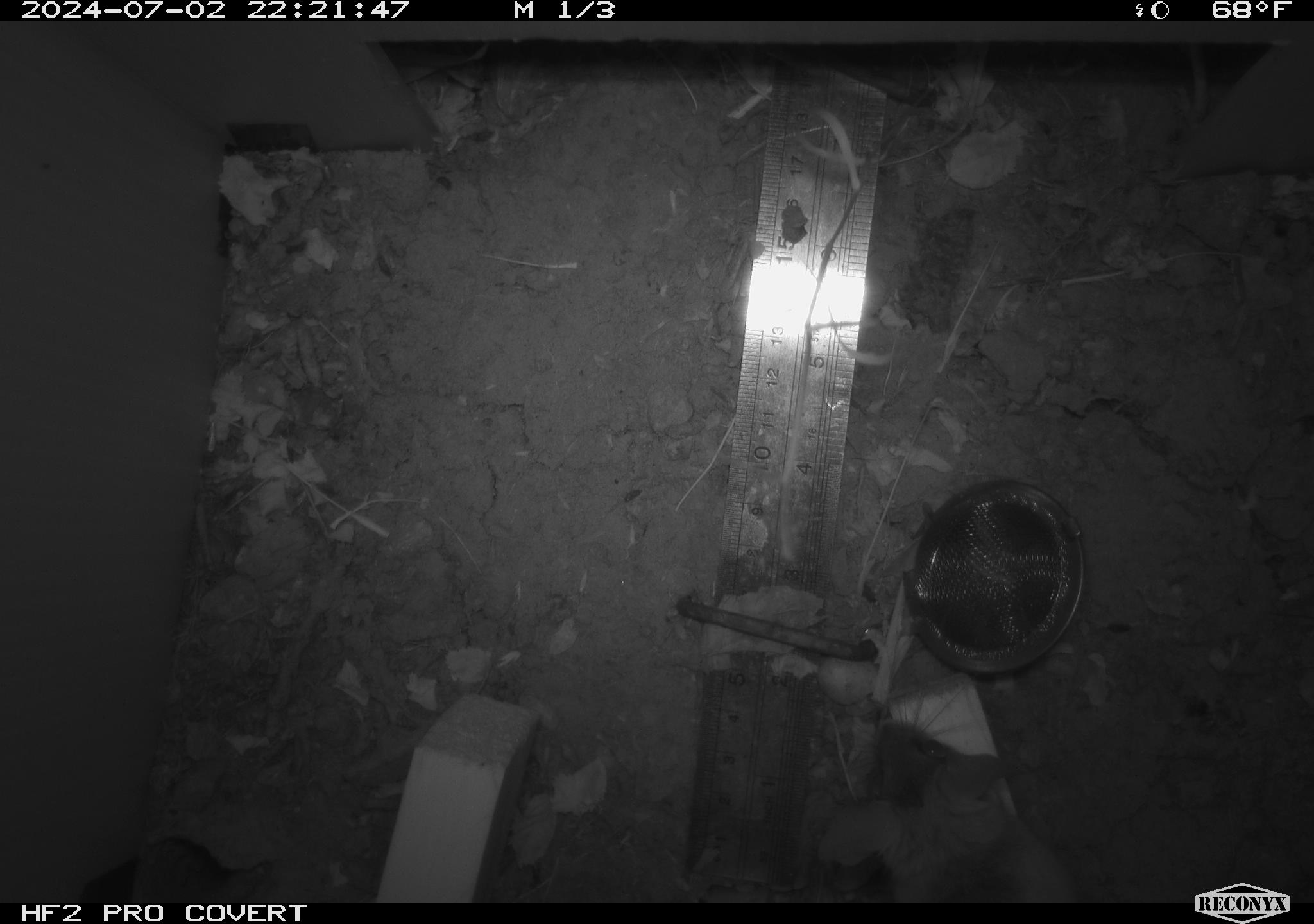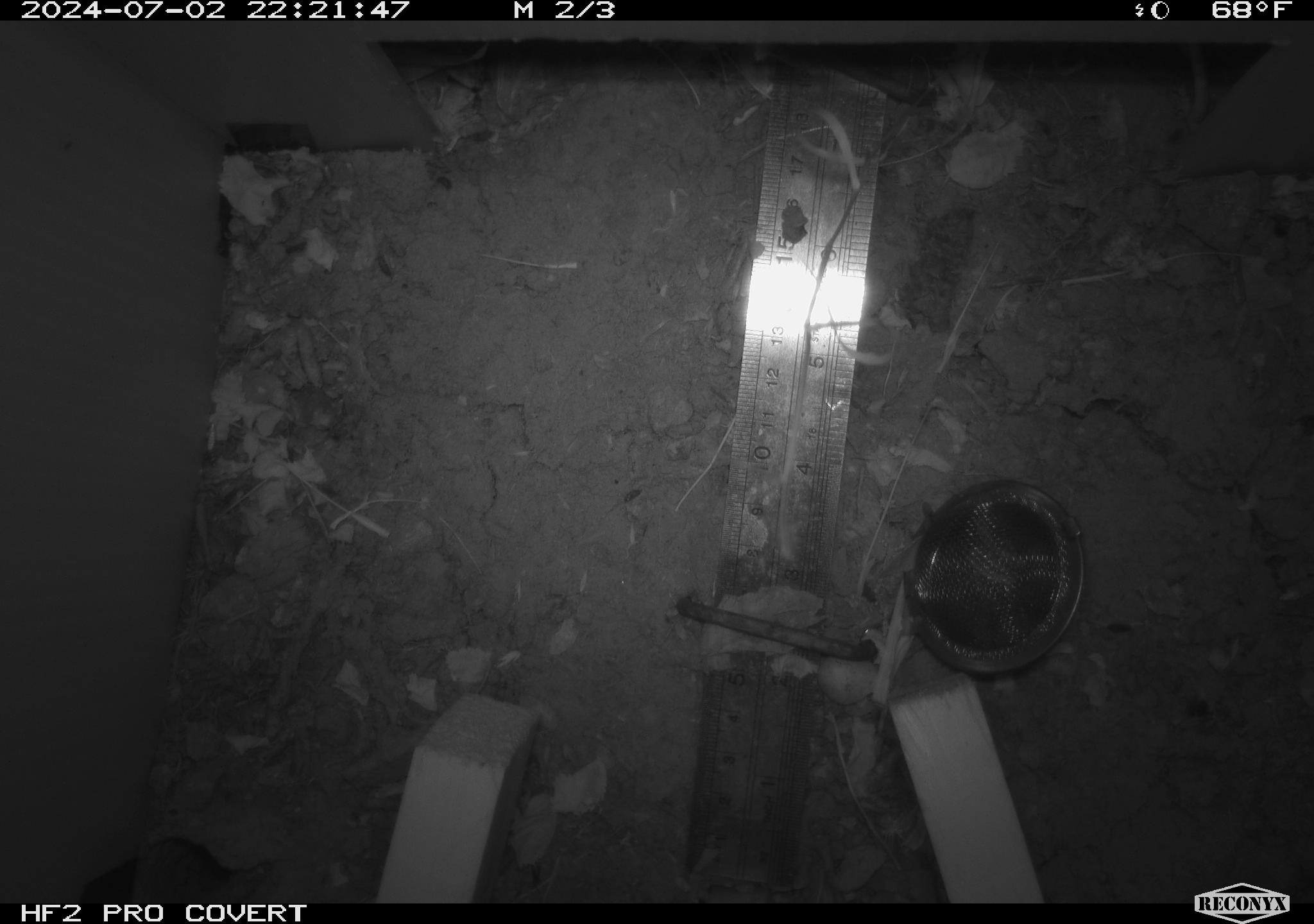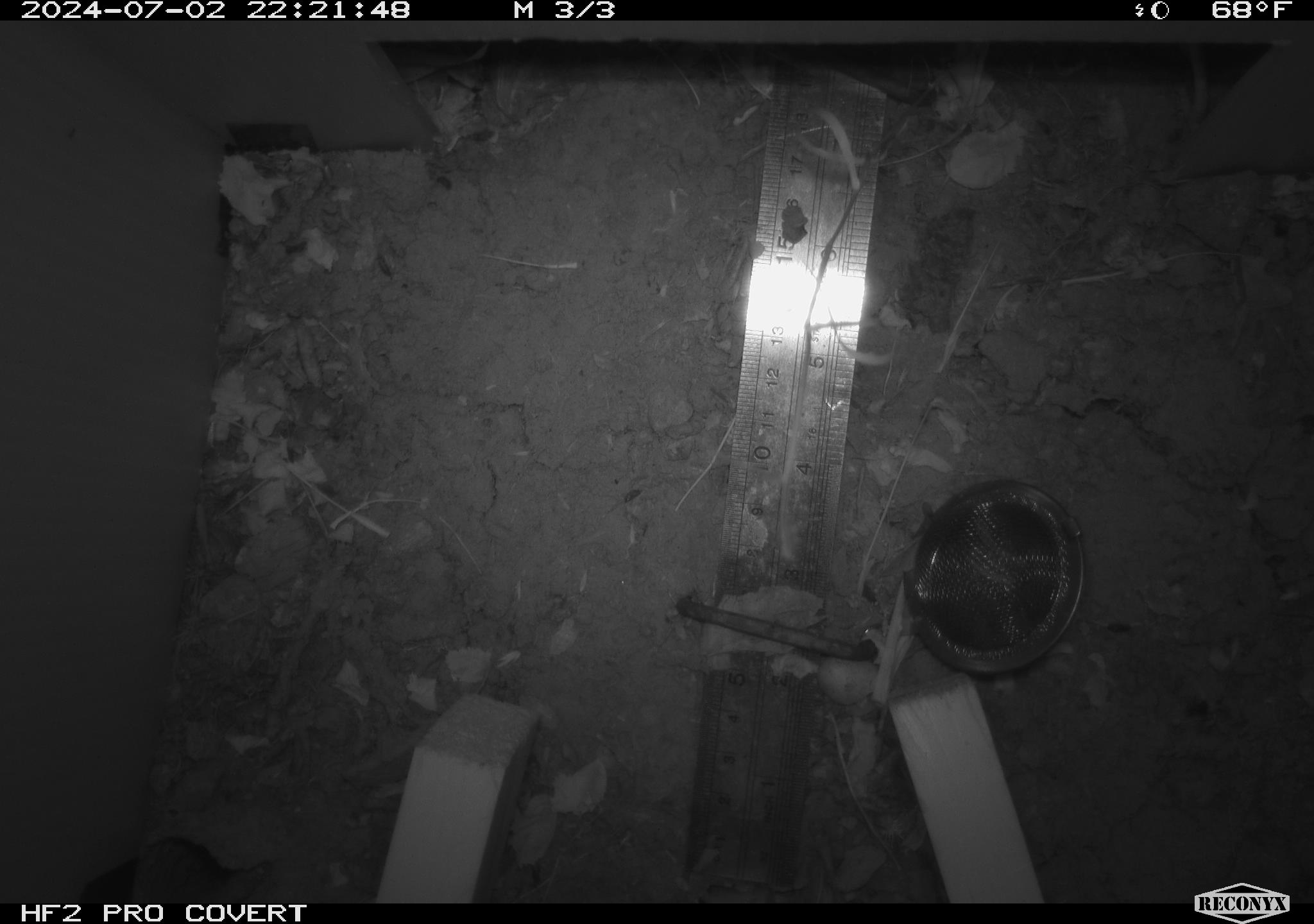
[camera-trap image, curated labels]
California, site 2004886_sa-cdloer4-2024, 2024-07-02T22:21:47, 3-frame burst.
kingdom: Animalia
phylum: Chordata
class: Mammalia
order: Rodentia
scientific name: Rodentia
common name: rodent